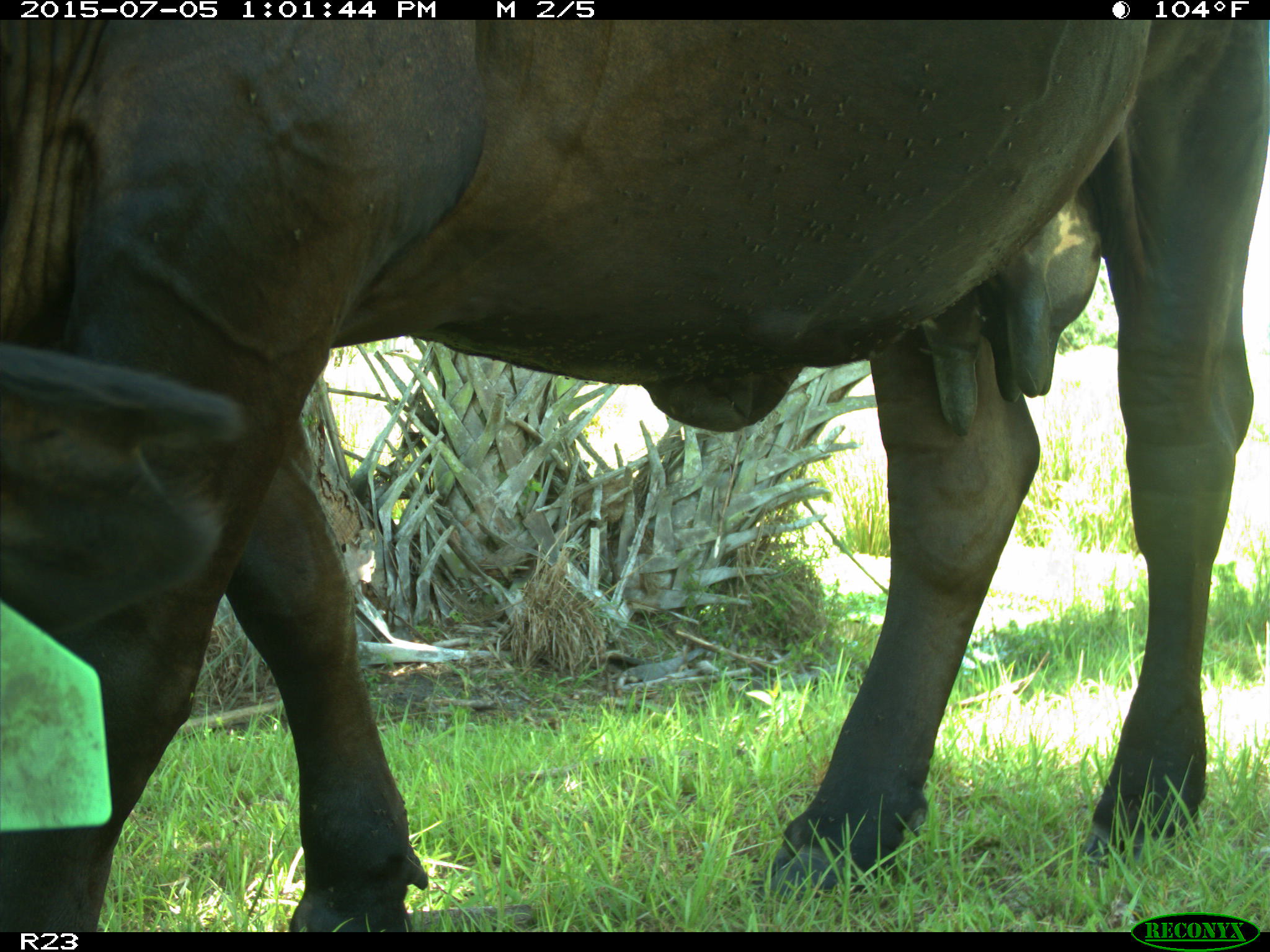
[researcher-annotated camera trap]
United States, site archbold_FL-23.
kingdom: Animalia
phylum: Chordata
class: Mammalia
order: Artiodactyla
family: Bovidae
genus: Bos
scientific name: Bos taurus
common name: domestic cow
Bos taurus (domestic cow).